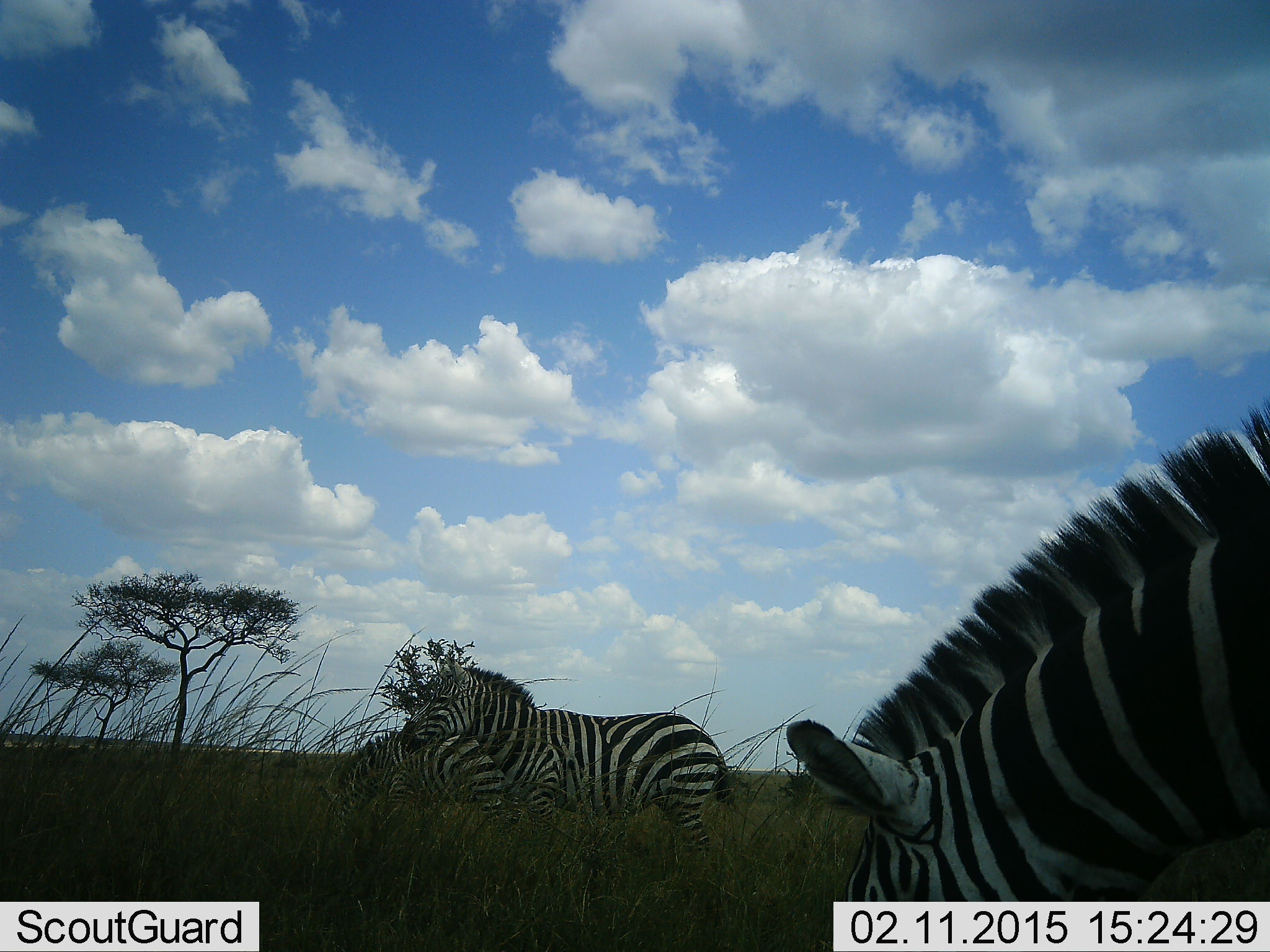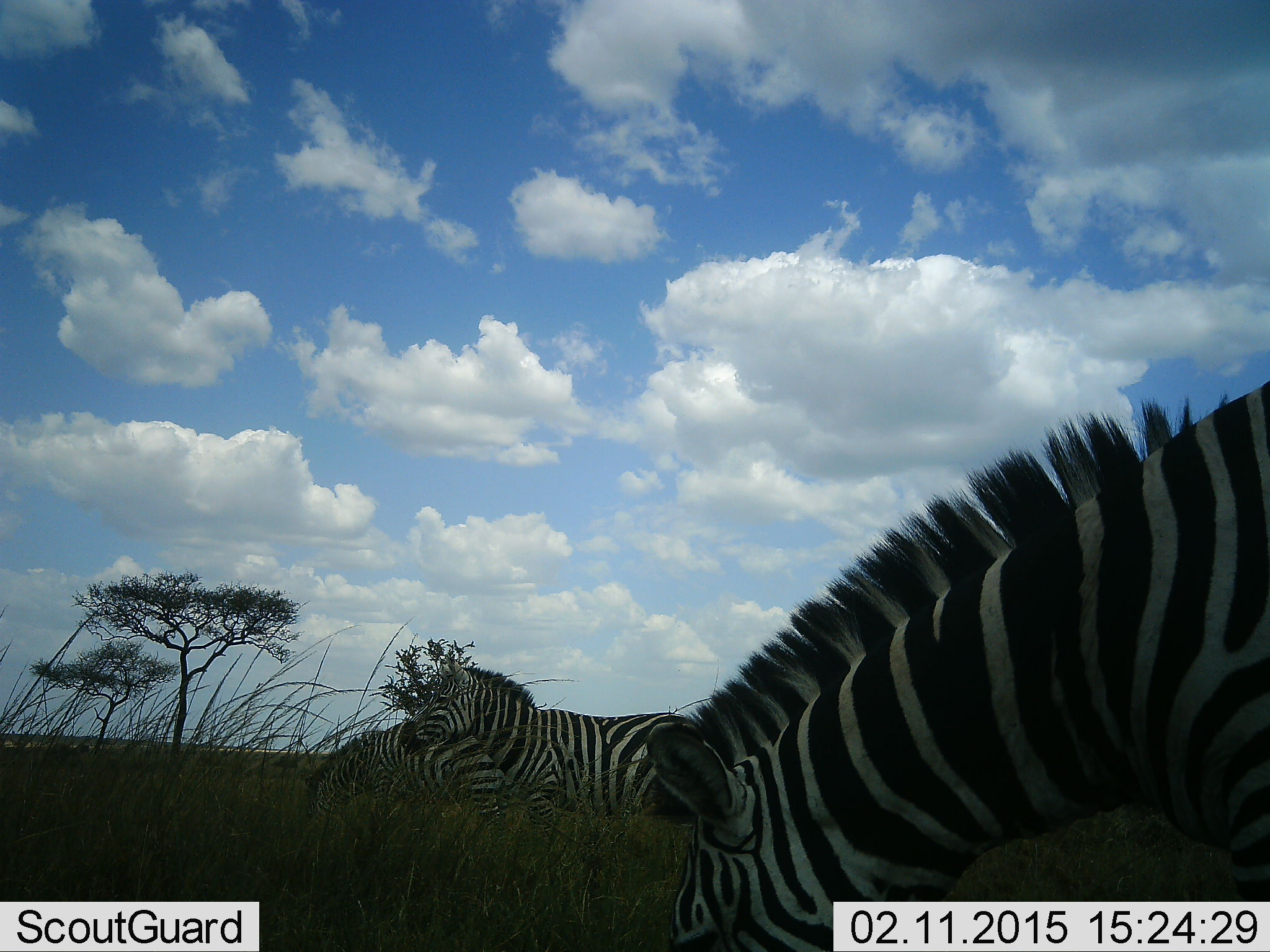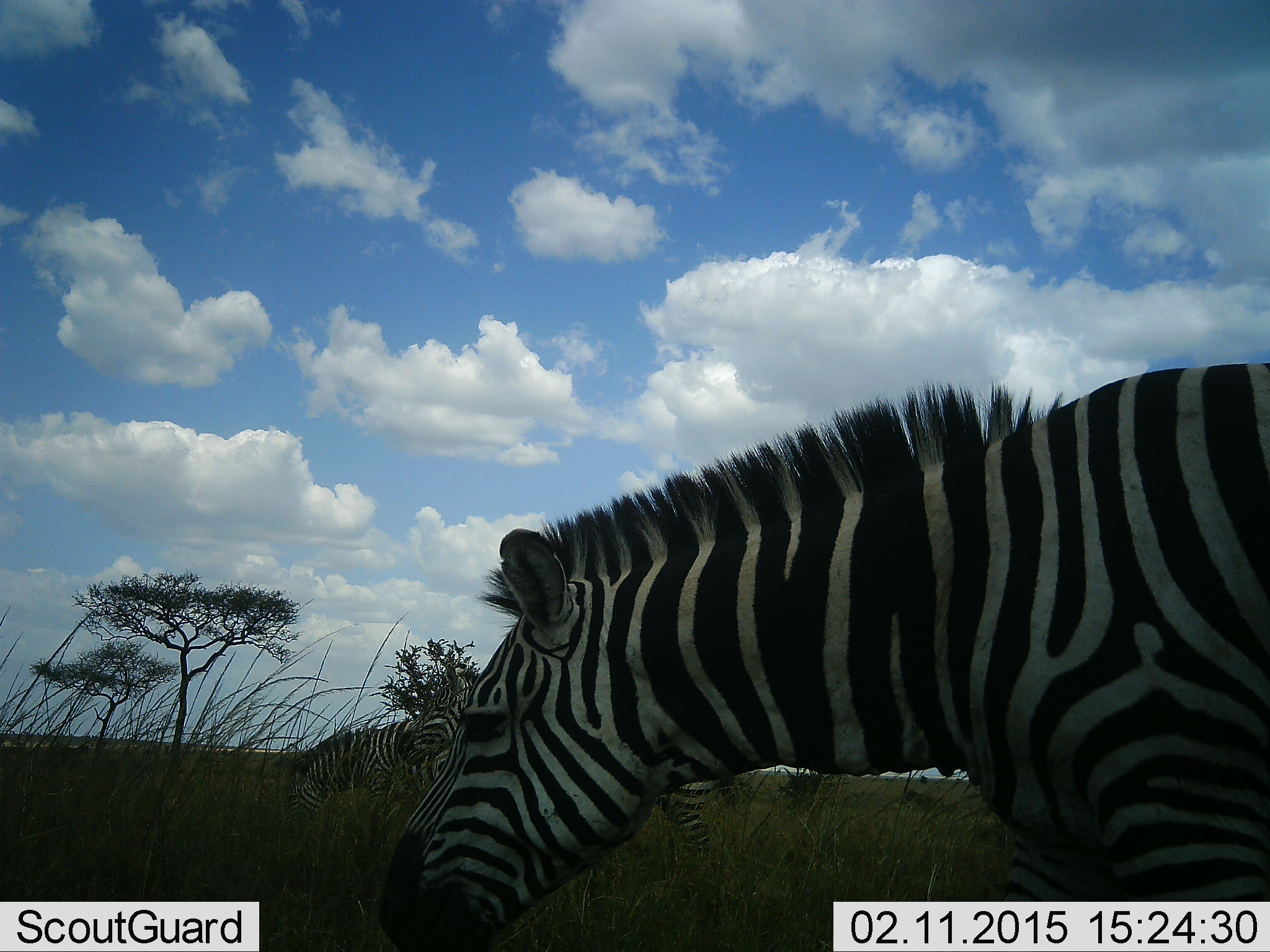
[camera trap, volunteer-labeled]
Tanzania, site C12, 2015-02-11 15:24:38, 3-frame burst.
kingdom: Animalia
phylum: Chordata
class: Mammalia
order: Perissodactyla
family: Equidae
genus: Equus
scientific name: Equus quagga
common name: plains zebra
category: zebra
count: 3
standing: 80%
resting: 0%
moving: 20%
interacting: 10%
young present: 0%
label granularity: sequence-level